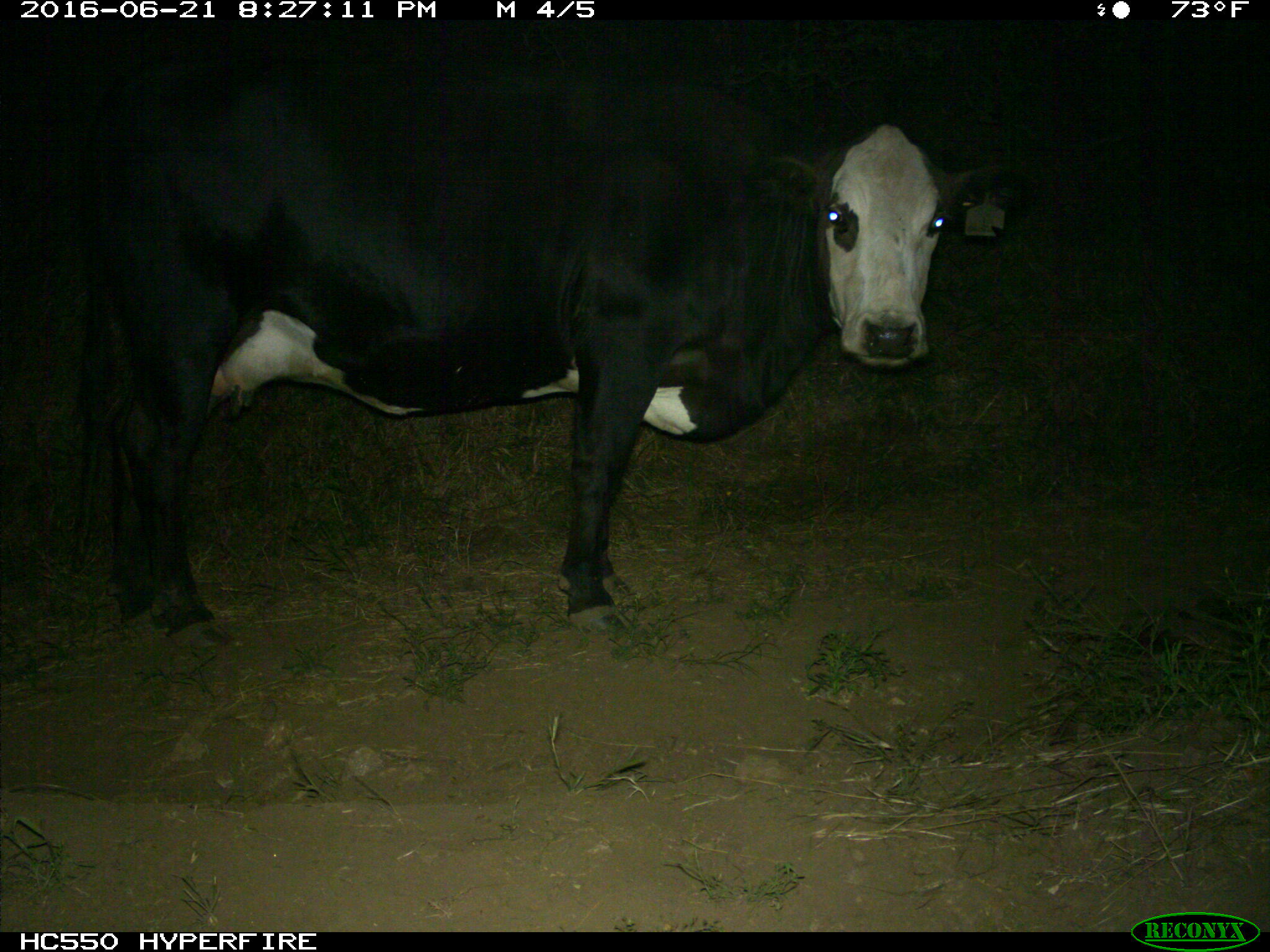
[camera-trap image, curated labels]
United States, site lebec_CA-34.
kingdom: Animalia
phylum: Chordata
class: Mammalia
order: Artiodactyla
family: Bovidae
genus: Bos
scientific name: Bos taurus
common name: domestic cow